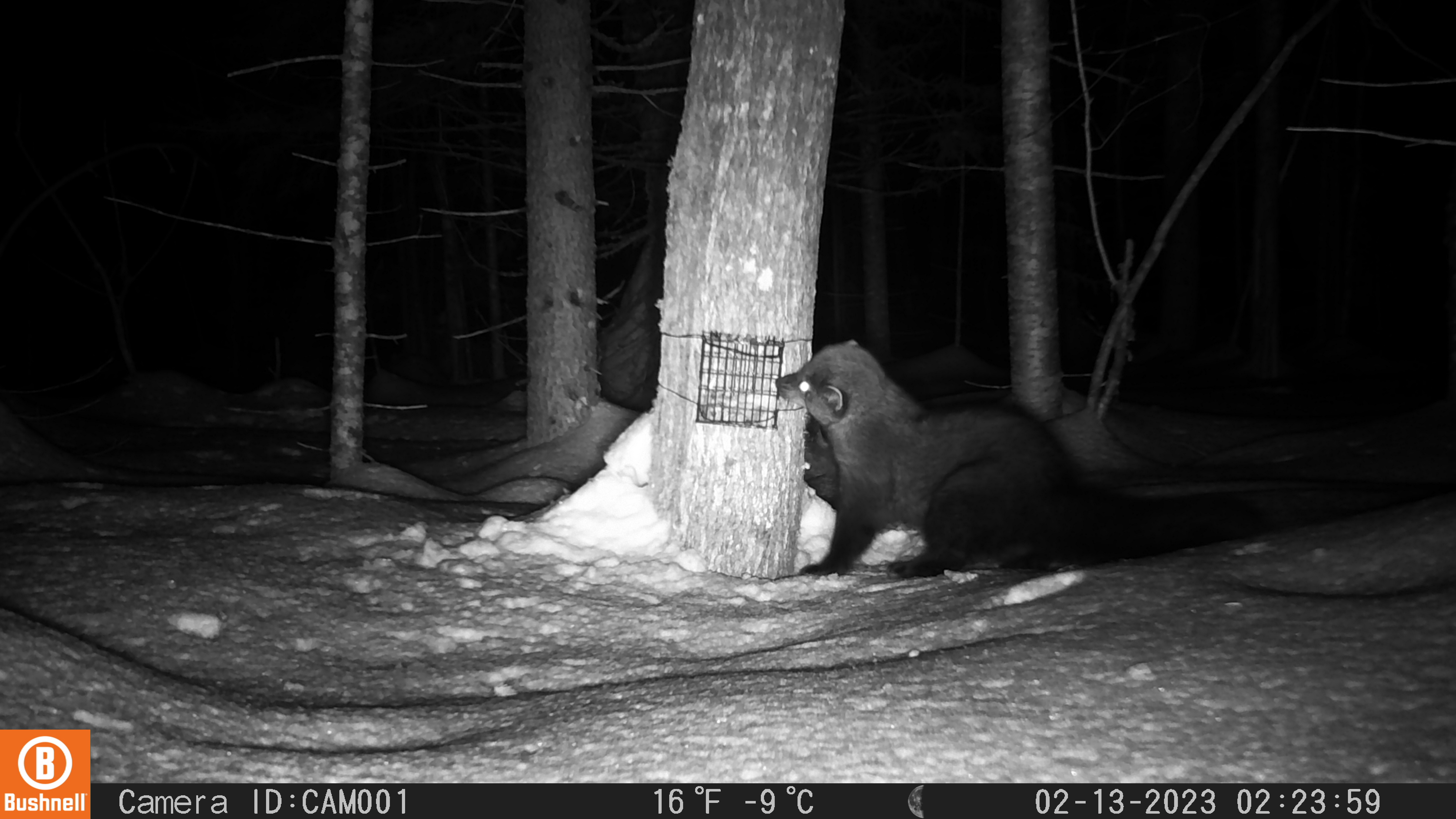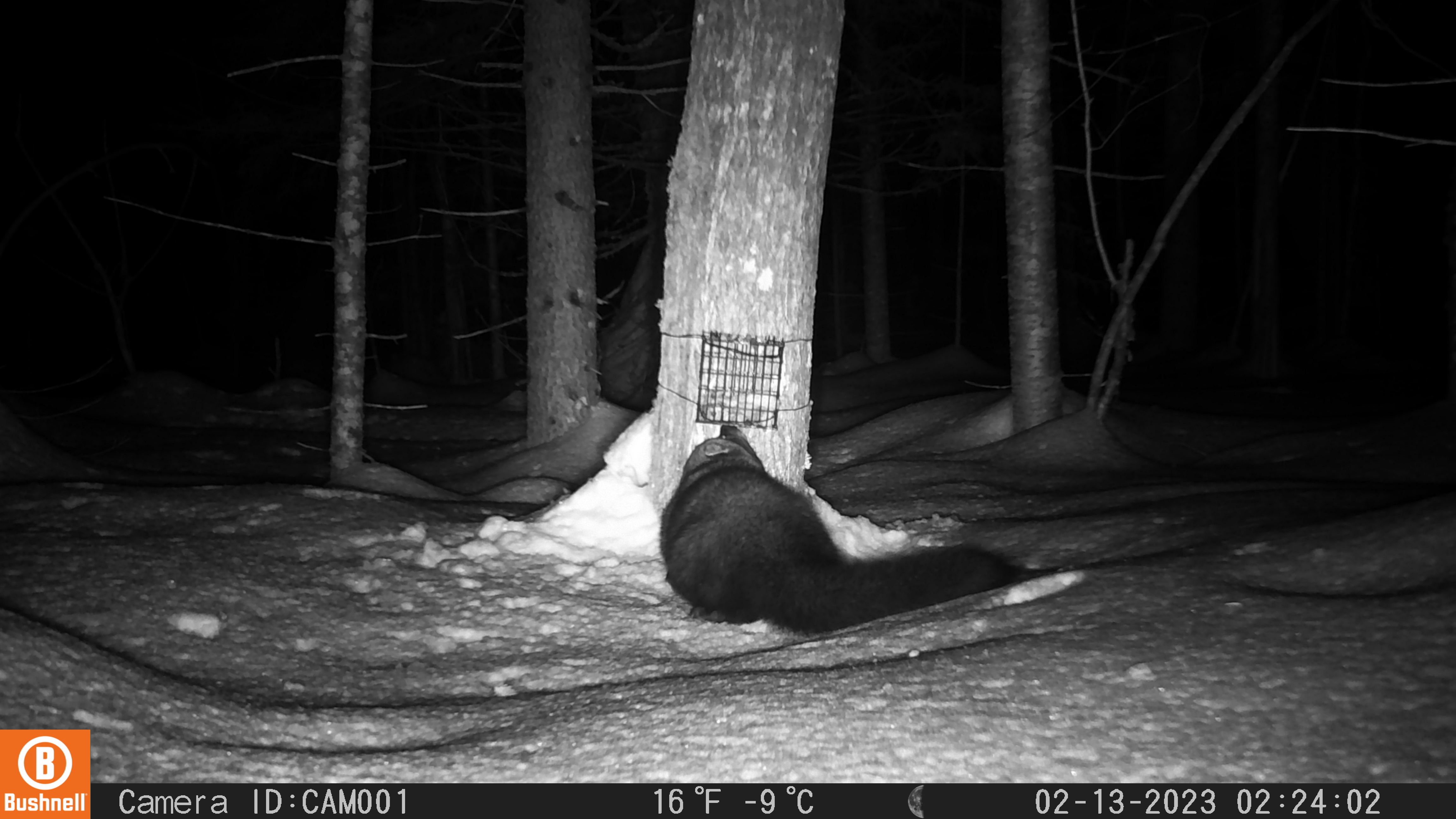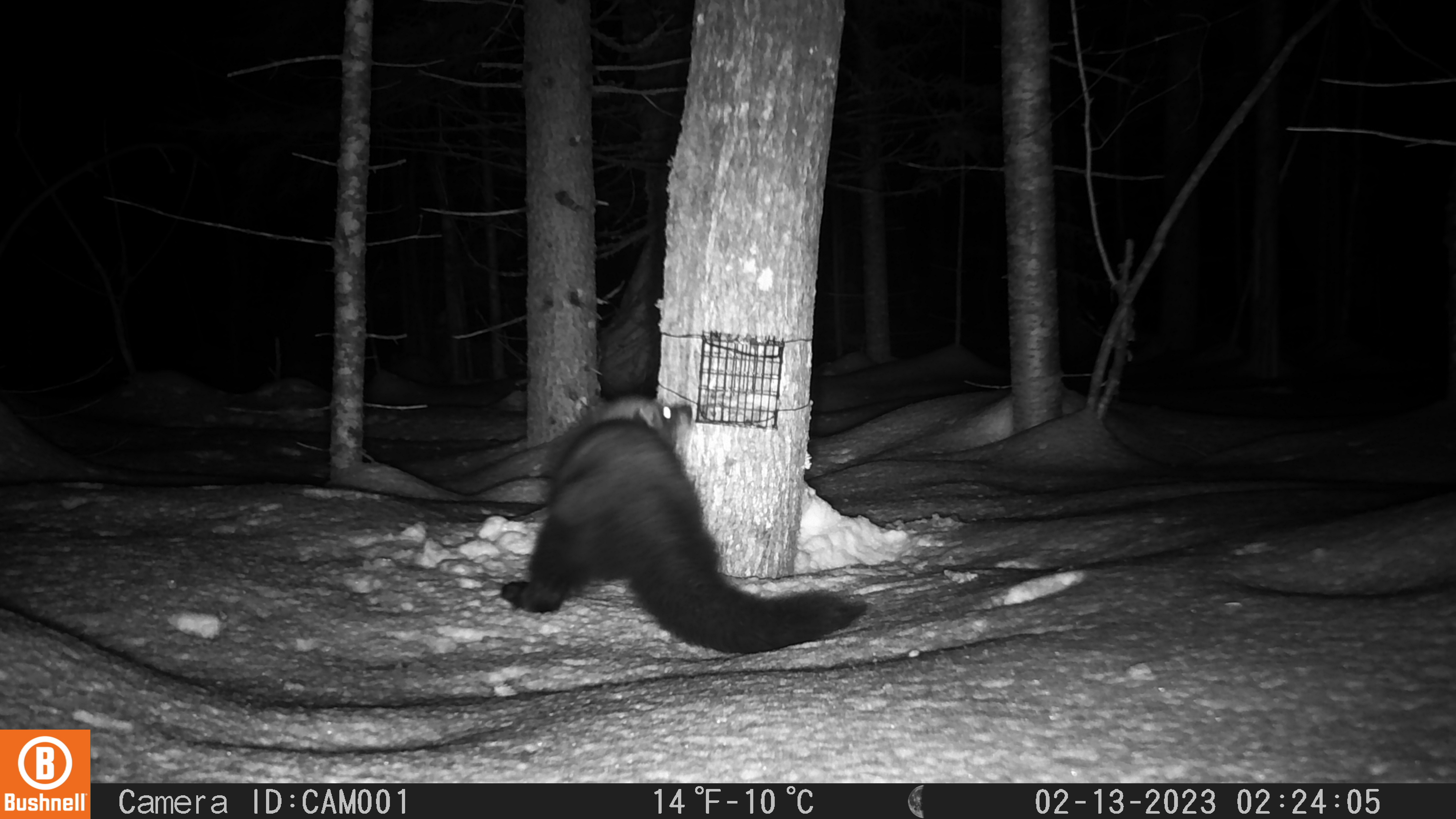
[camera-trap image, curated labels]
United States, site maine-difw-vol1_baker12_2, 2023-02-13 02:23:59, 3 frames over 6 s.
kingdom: Animalia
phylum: Chordata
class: Mammalia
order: Carnivora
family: Mustelidae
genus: Pekania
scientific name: Pekania pennanti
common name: fisher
Fisher (Pekania pennanti).